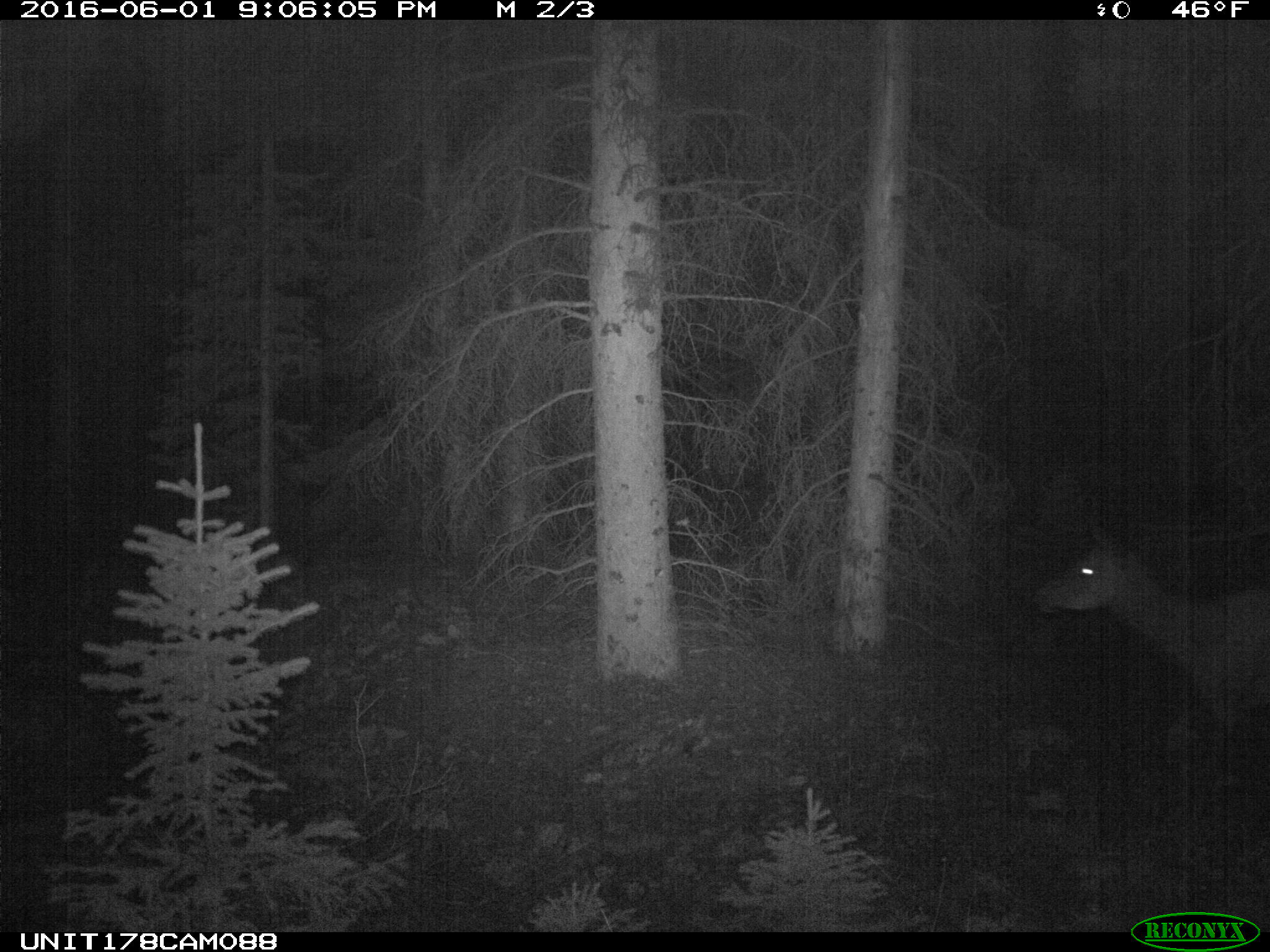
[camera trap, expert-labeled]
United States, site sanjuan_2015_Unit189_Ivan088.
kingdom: Animalia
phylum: Chordata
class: Mammalia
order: Artiodactyla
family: Cervidae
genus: Cervus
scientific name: Cervus elaphus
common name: red deer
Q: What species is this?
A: Cervus elaphus (red deer).